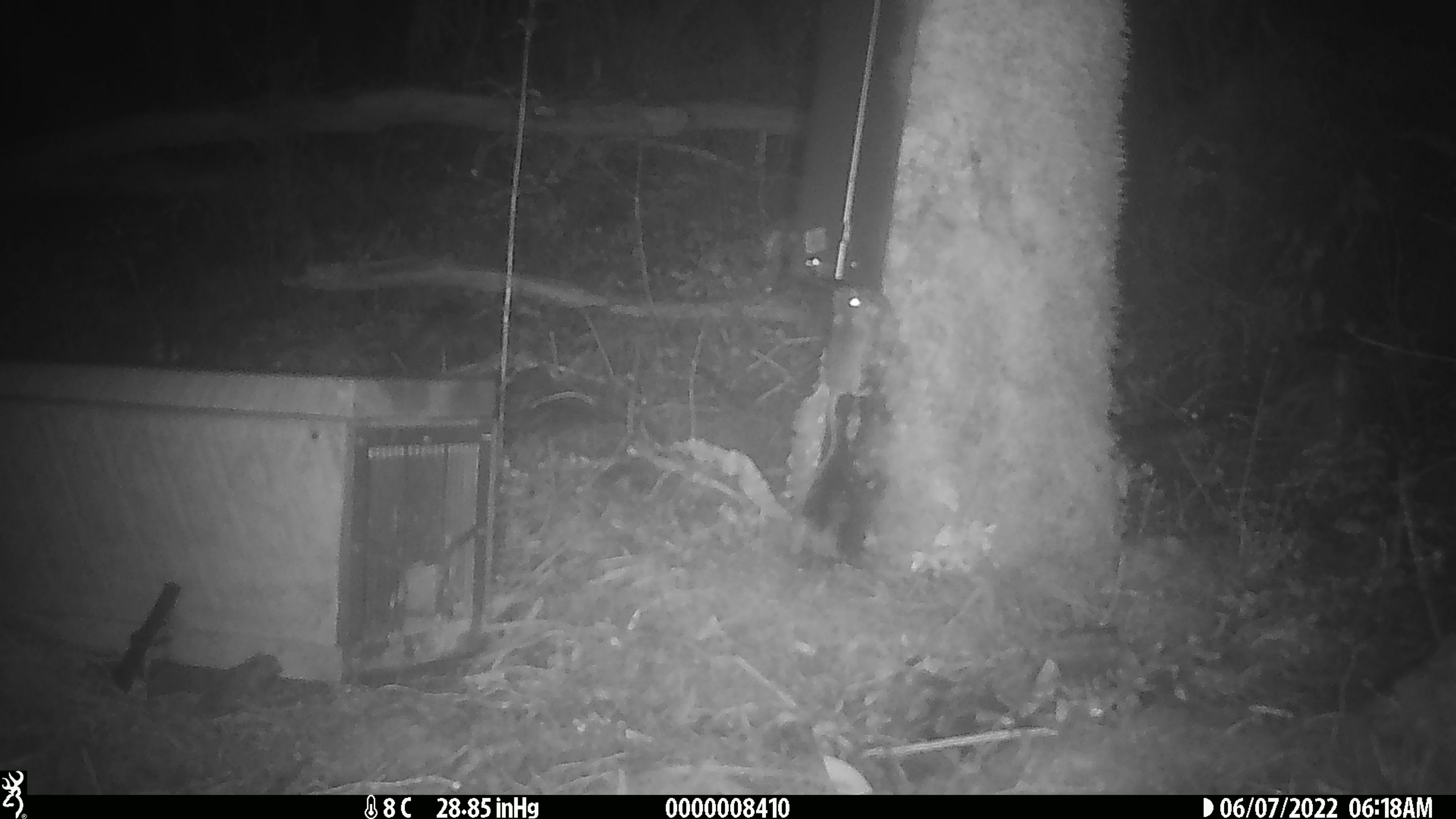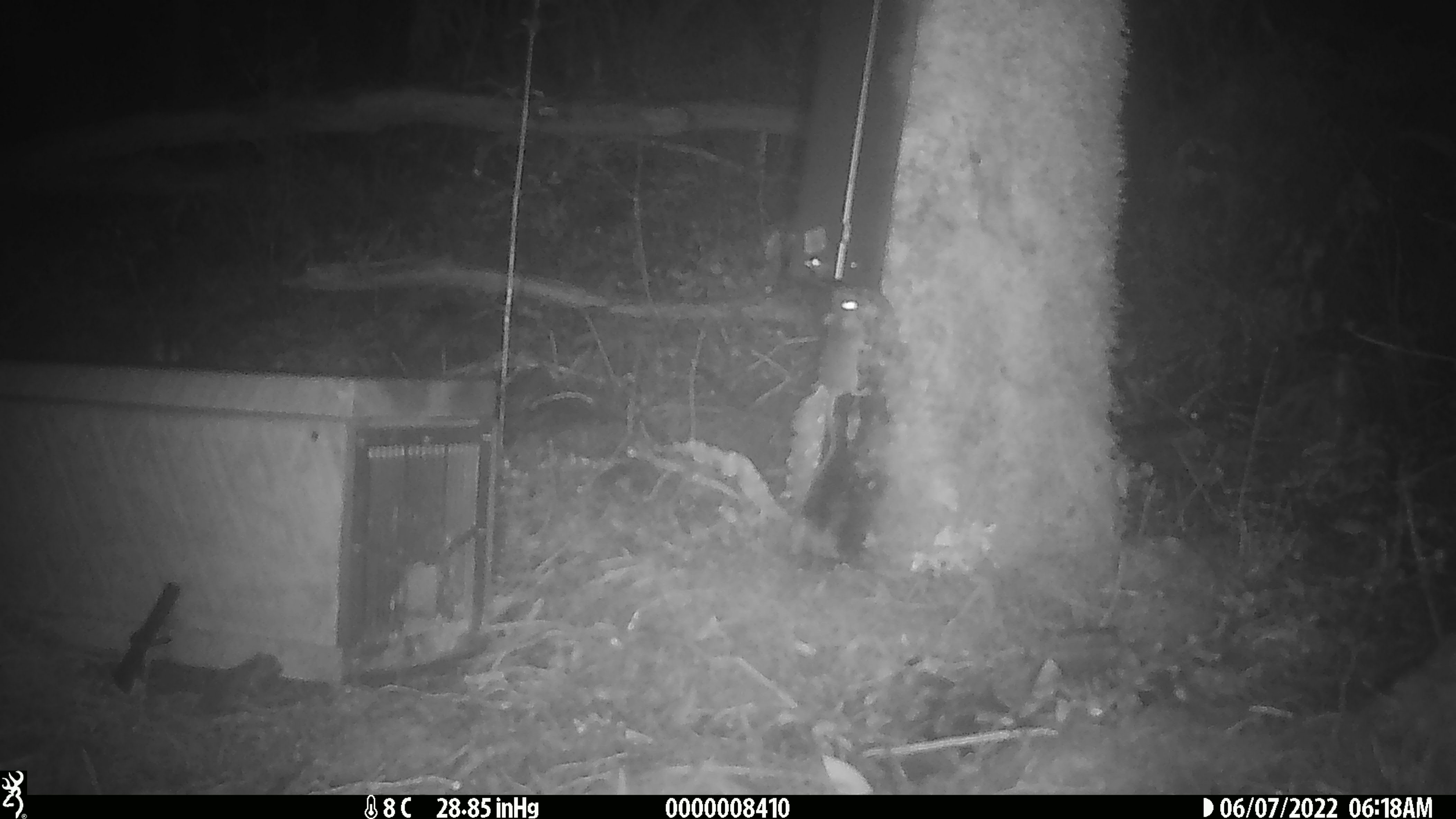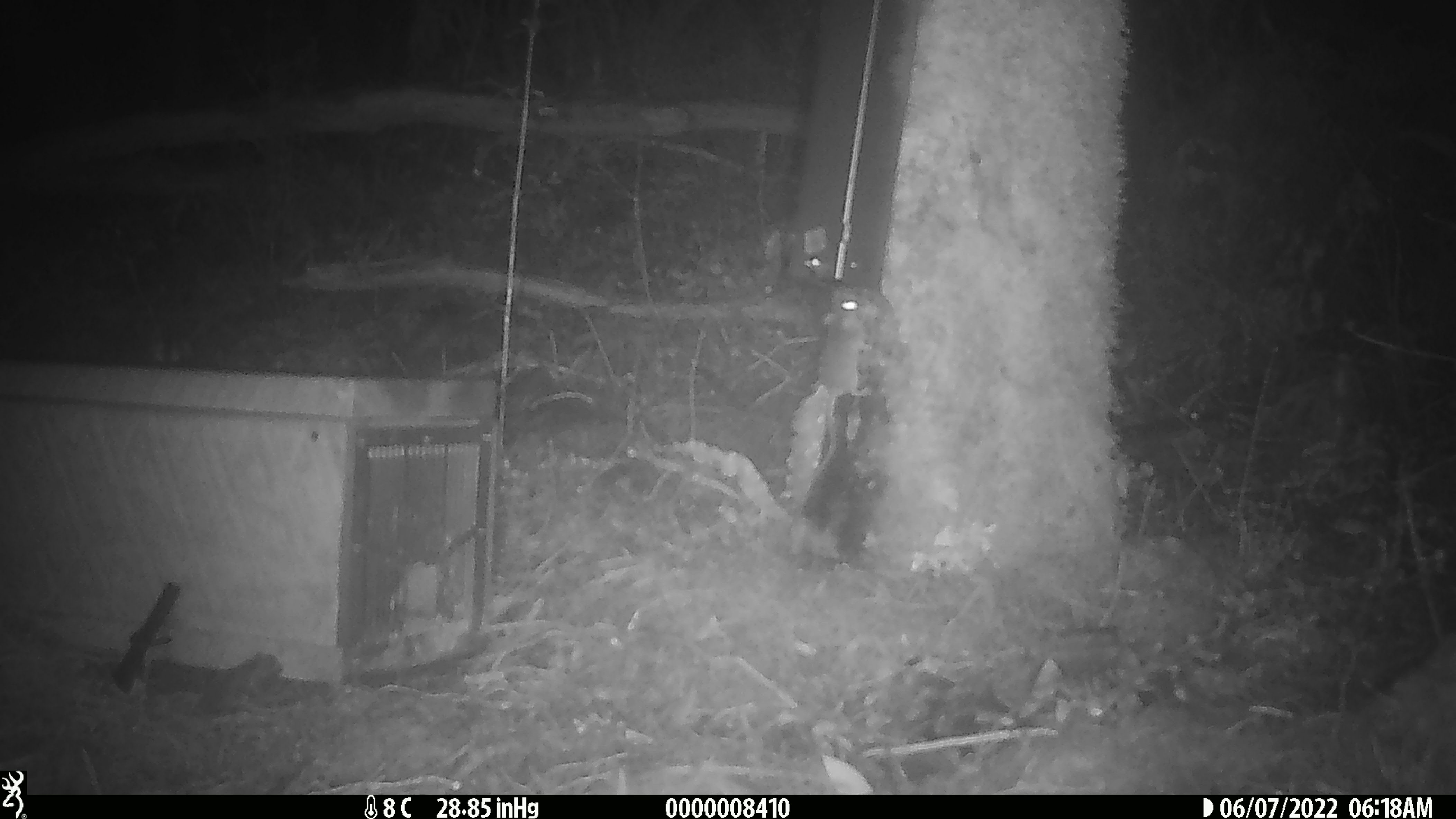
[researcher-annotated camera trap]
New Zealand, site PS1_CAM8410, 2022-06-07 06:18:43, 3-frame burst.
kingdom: Animalia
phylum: Chordata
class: Mammalia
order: Rodentia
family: Muridae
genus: Mus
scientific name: Mus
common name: mouse